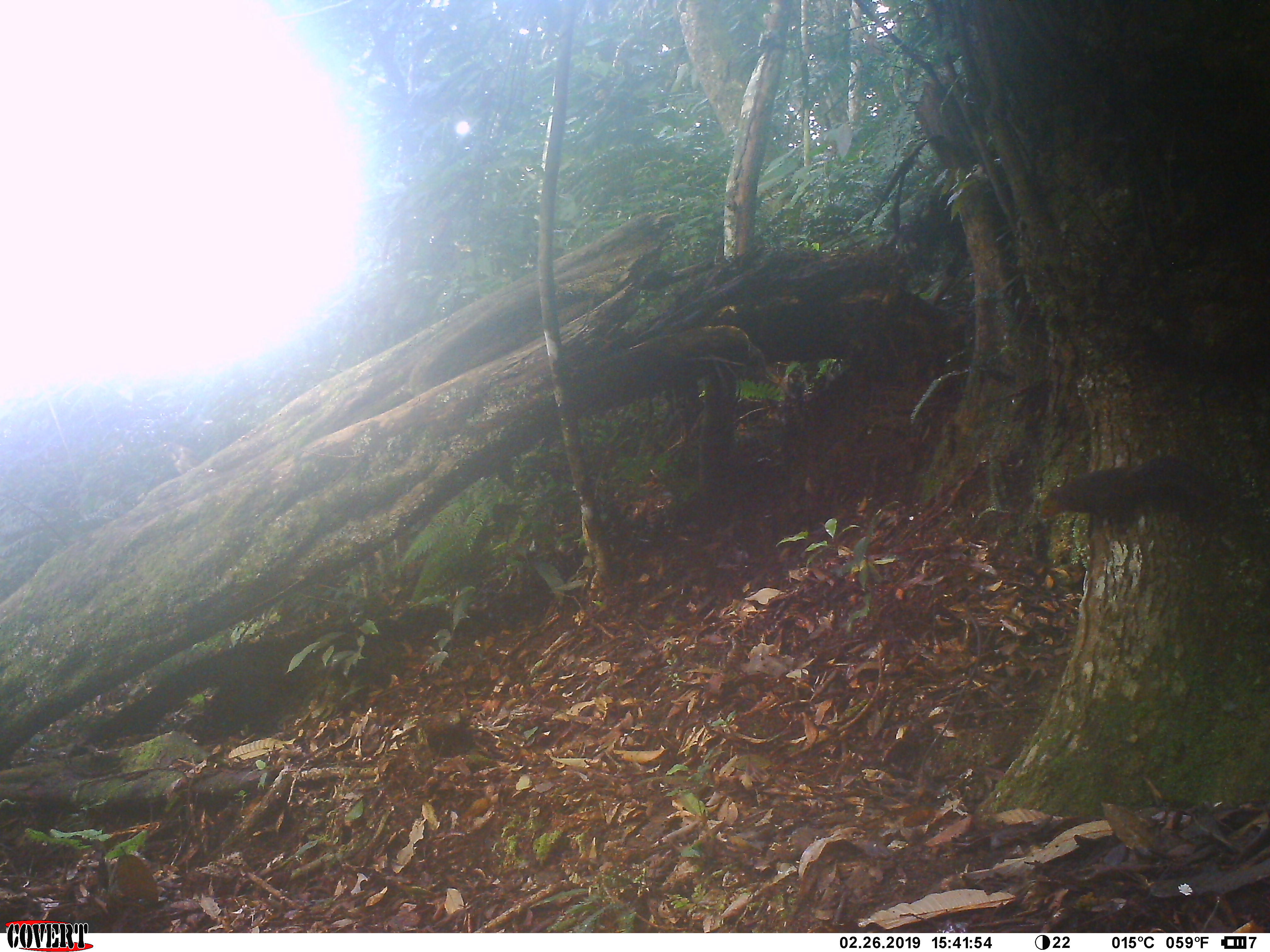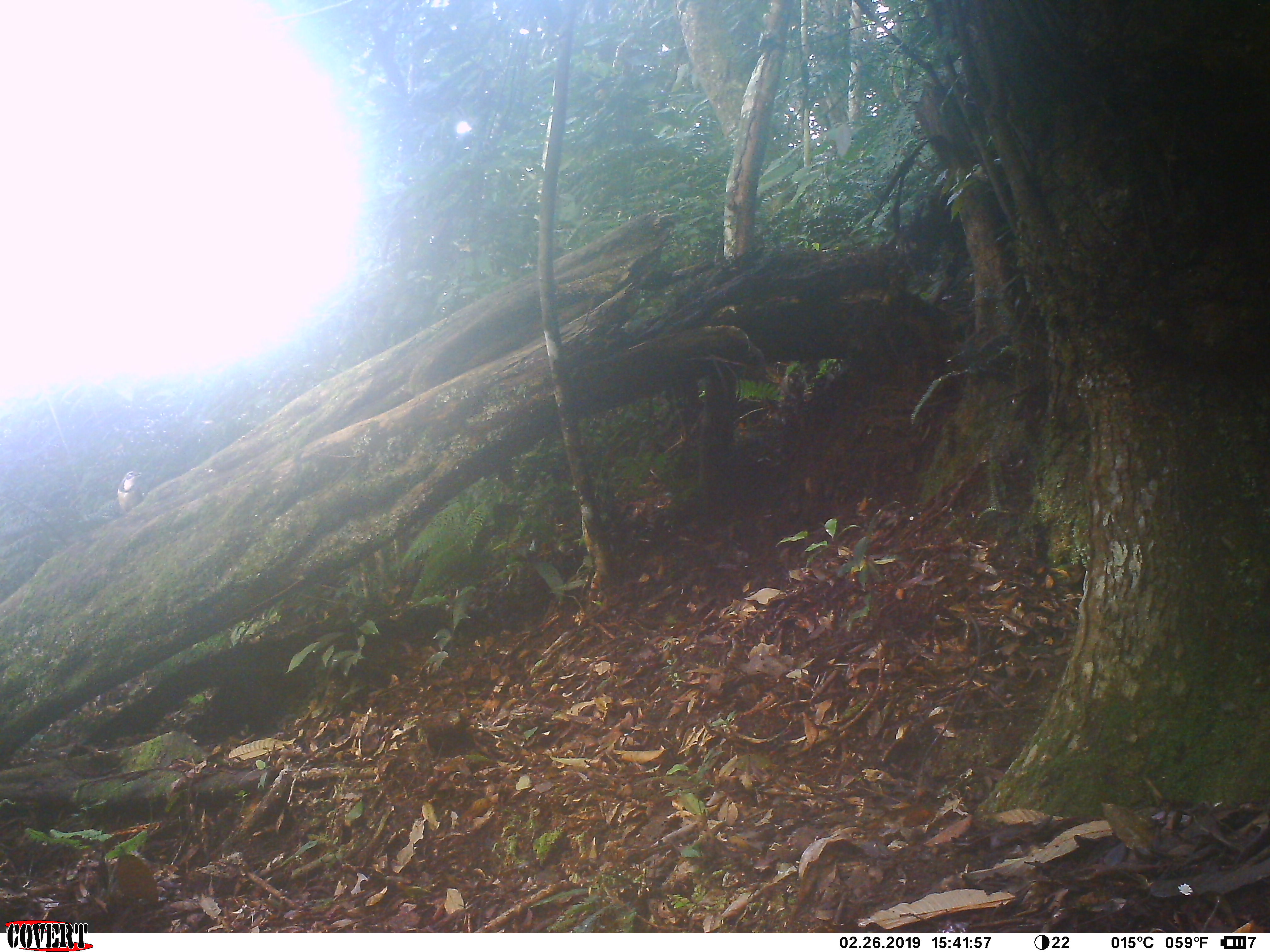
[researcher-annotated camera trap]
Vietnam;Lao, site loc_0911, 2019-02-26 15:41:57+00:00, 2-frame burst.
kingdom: Animalia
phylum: Chordata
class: Mammalia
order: Rodentia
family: Sciuridae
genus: Dremomys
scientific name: Dremomys rufigenis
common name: red-cheeked squirrel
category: red cheeked squirrel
Red cheeked squirrel (red-cheeked squirrel) (Dremomys rufigenis). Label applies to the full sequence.